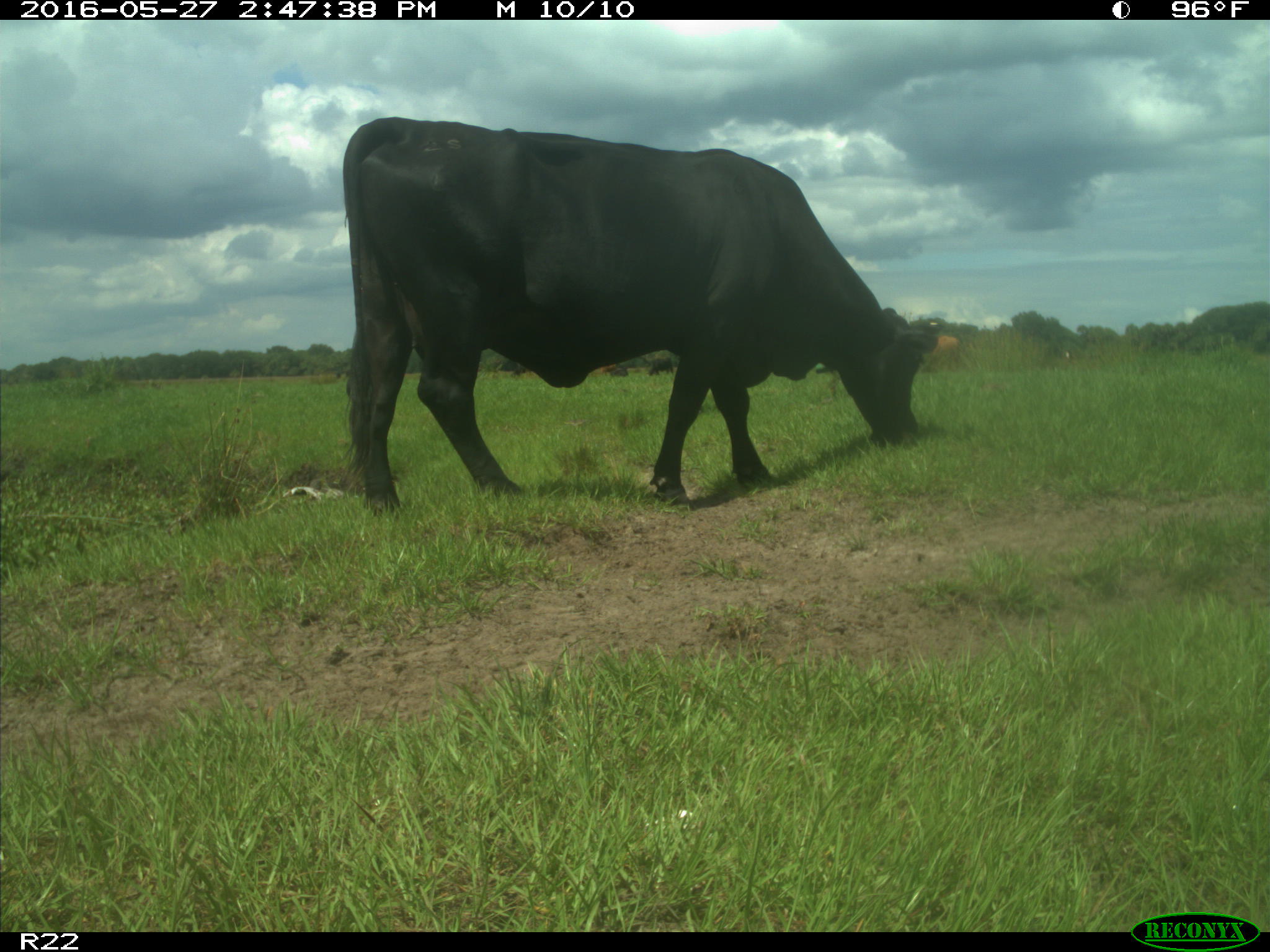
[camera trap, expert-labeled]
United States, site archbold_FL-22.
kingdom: Animalia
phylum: Chordata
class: Mammalia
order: Artiodactyla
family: Bovidae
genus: Bos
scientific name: Bos taurus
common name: domestic cow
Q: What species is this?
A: Bos taurus (domestic cow).